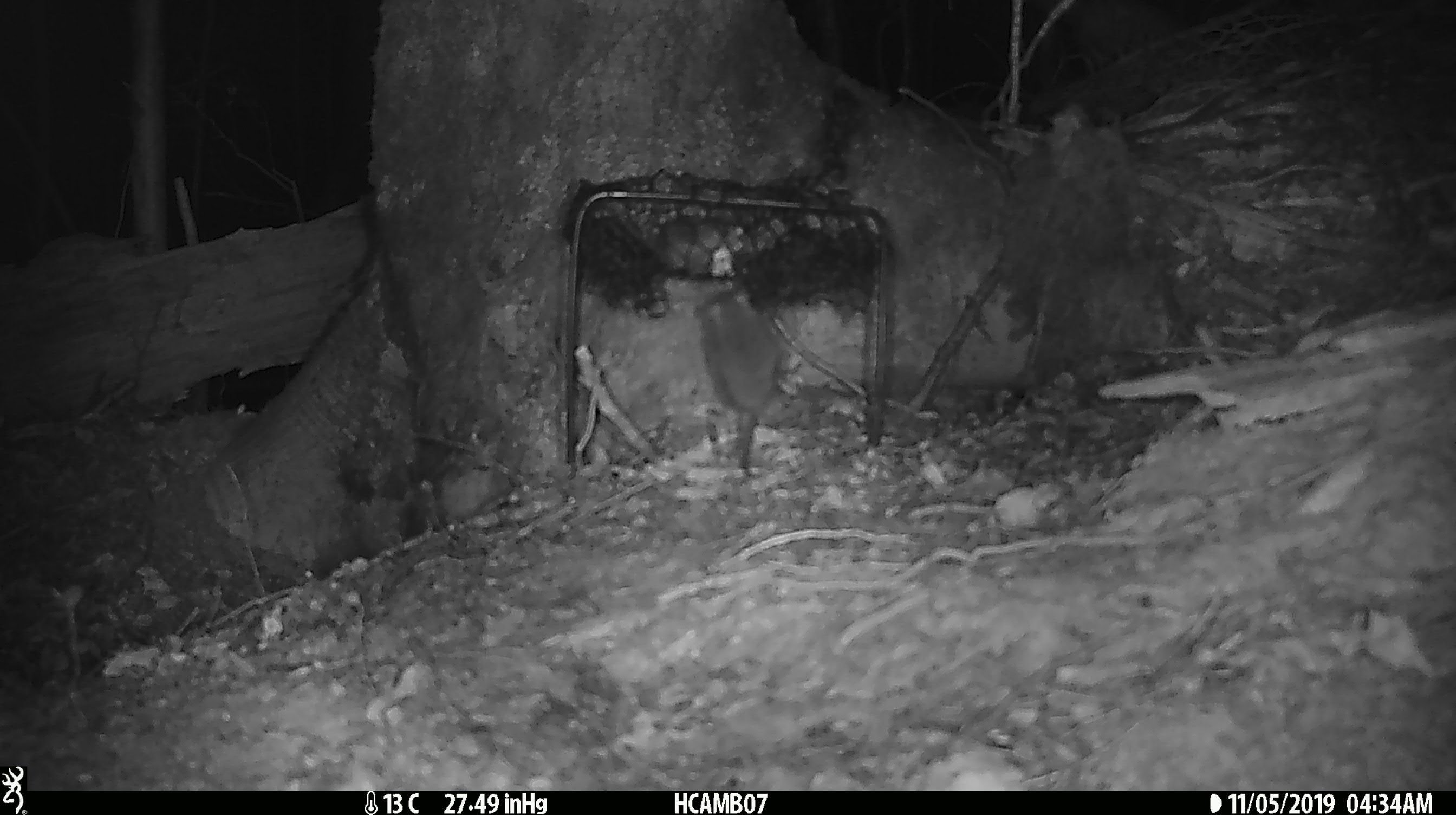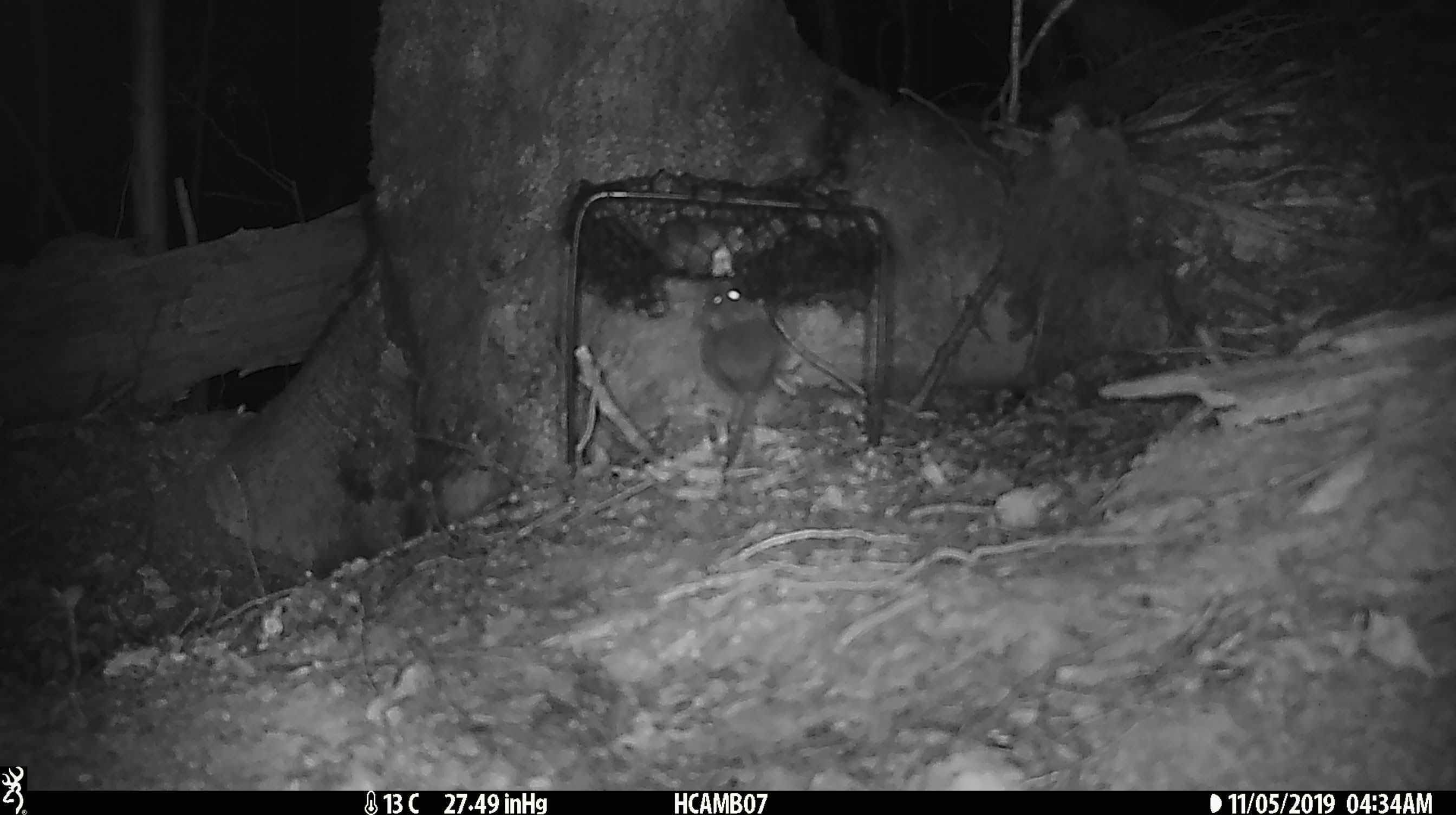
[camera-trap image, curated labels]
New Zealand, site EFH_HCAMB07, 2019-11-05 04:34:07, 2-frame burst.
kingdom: Animalia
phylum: Chordata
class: Mammalia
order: Rodentia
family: Muridae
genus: Mus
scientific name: Mus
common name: mouse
Mouse (Mus).